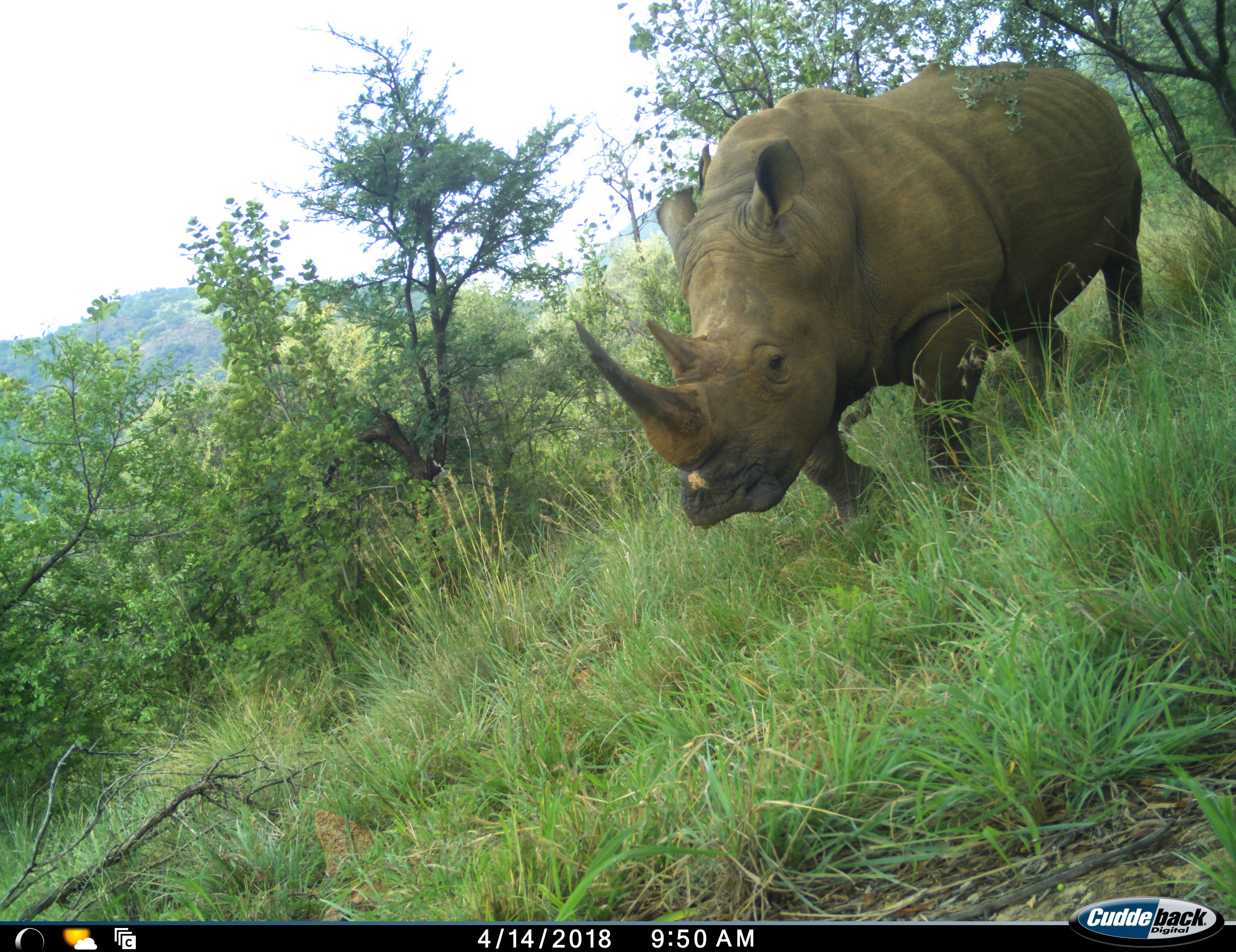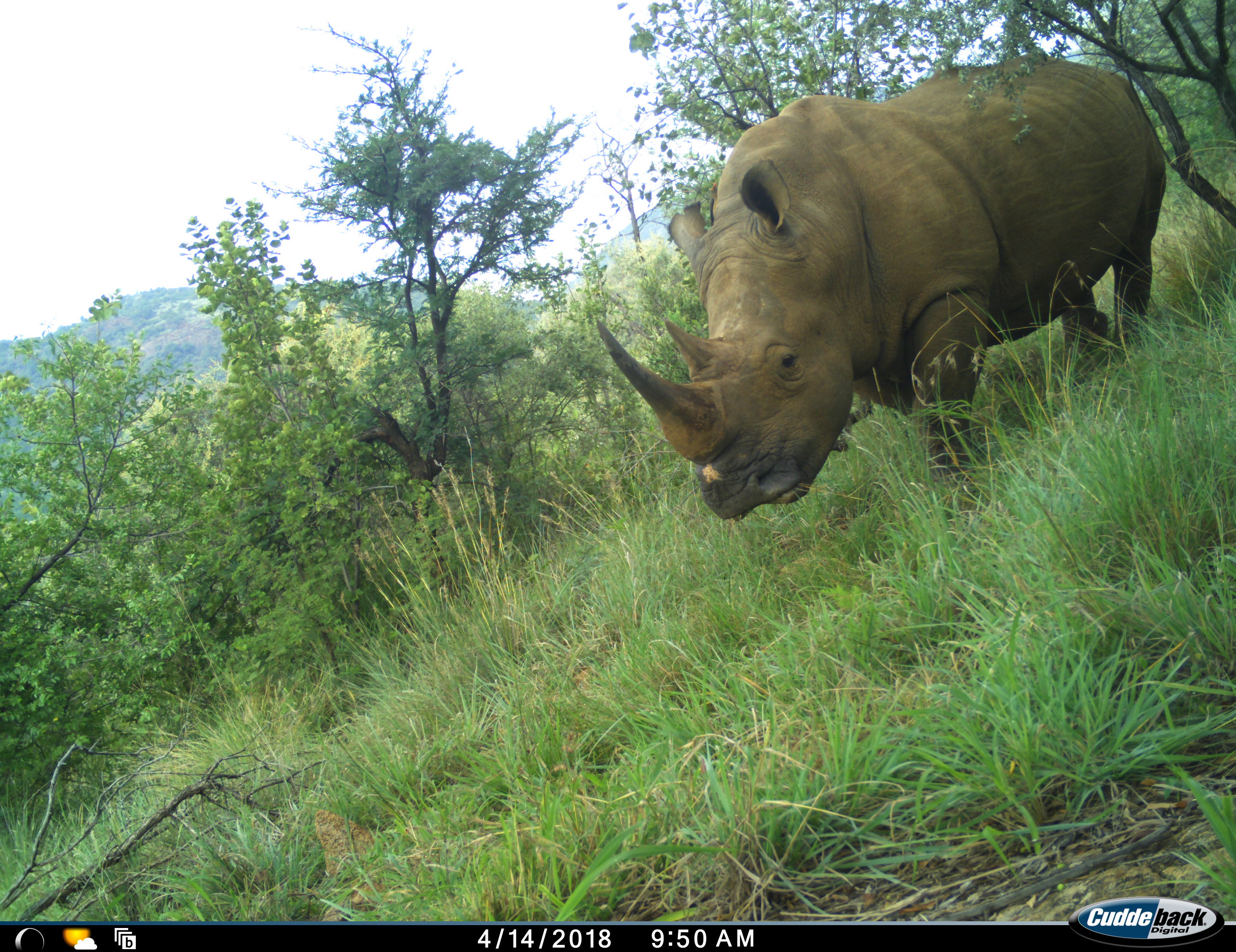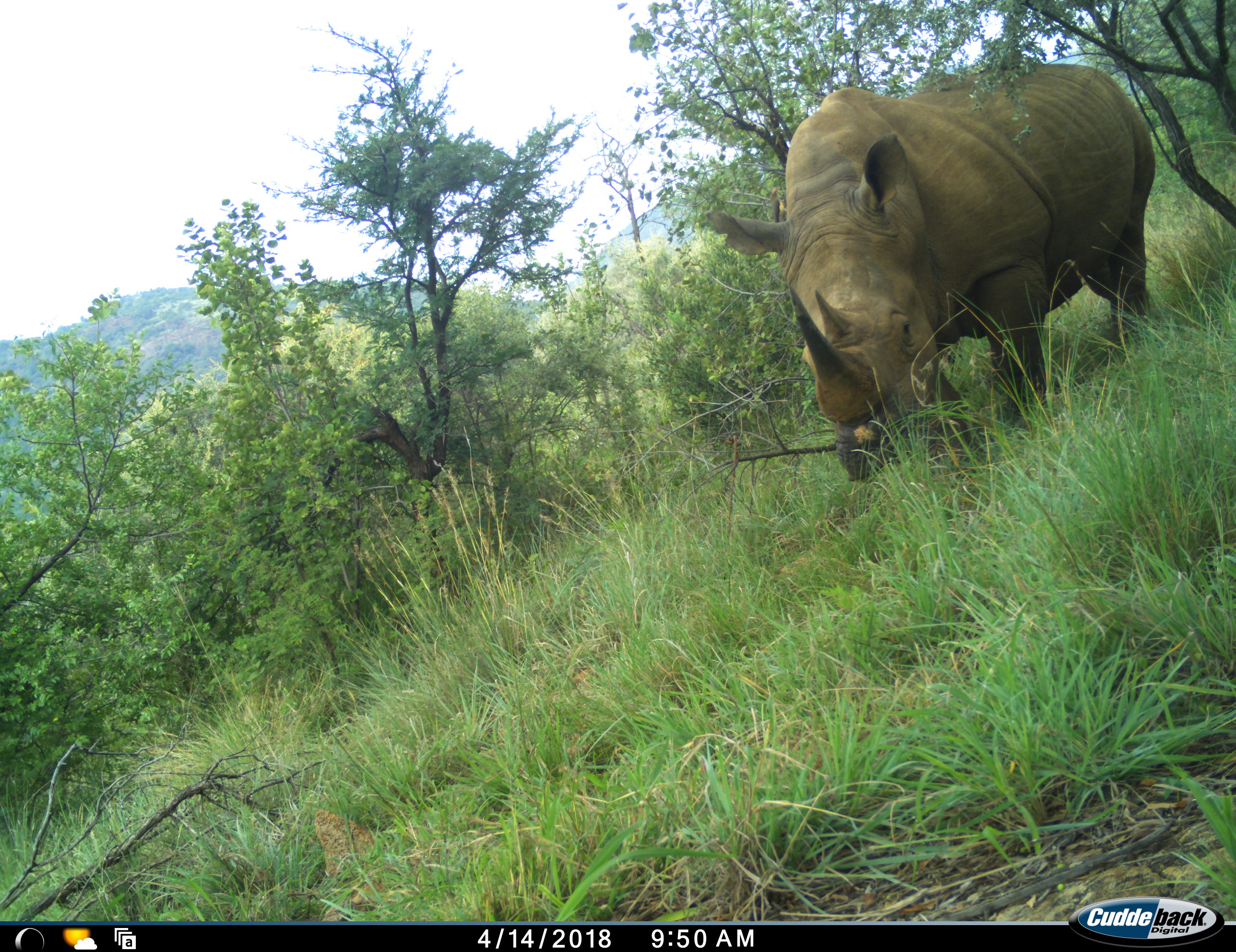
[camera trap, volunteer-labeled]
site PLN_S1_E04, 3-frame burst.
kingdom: Animalia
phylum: Chordata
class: Mammalia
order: Perissodactyla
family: Rhinocerotidae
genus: Ceratotherium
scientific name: Ceratotherium simum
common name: white rhinoceros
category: rhinoceroswhite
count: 1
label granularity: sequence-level